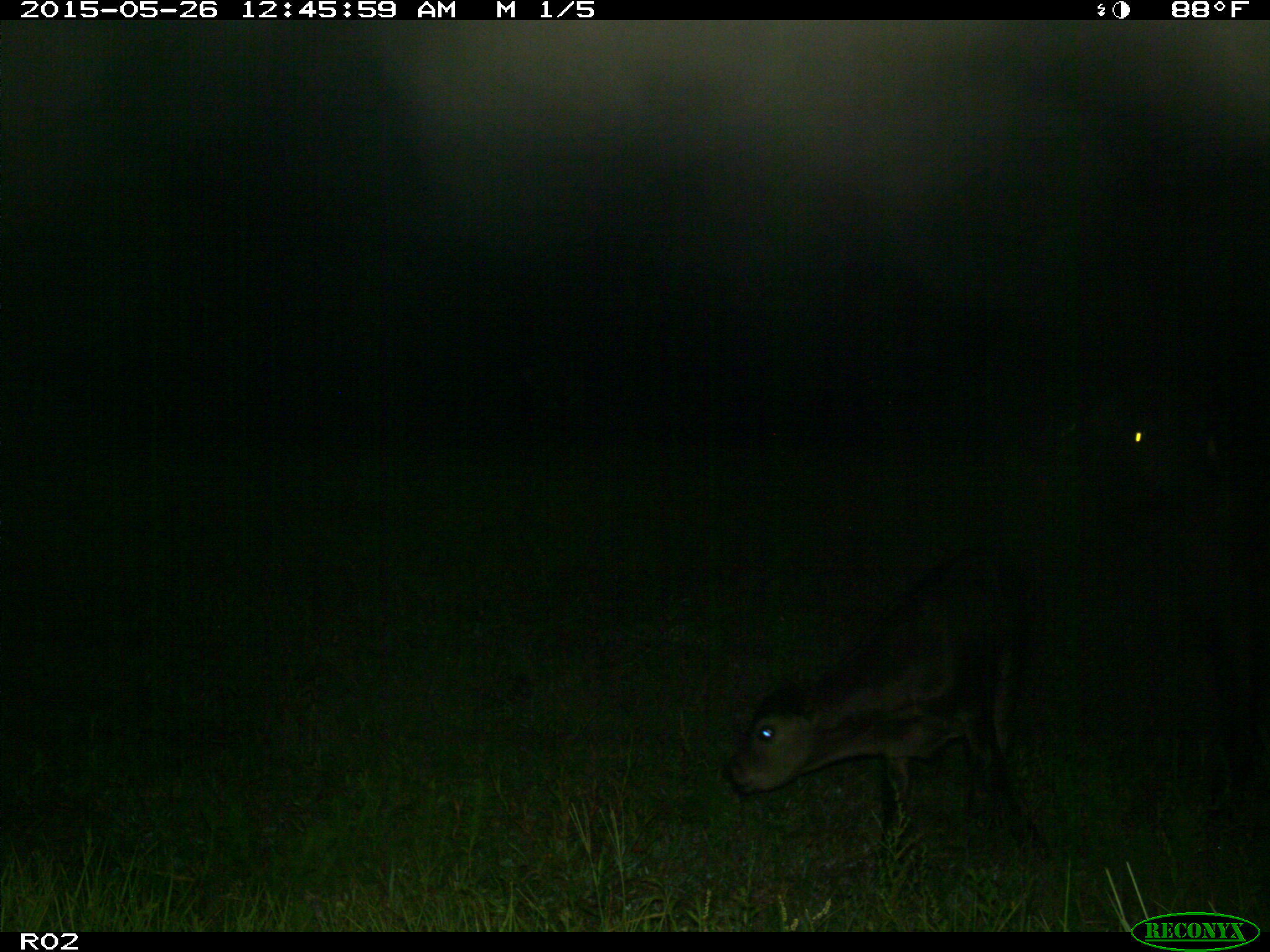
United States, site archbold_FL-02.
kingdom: Animalia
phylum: Chordata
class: Mammalia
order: Artiodactyla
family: Bovidae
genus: Bos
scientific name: Bos taurus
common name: domestic cow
Bos taurus (domestic cow).